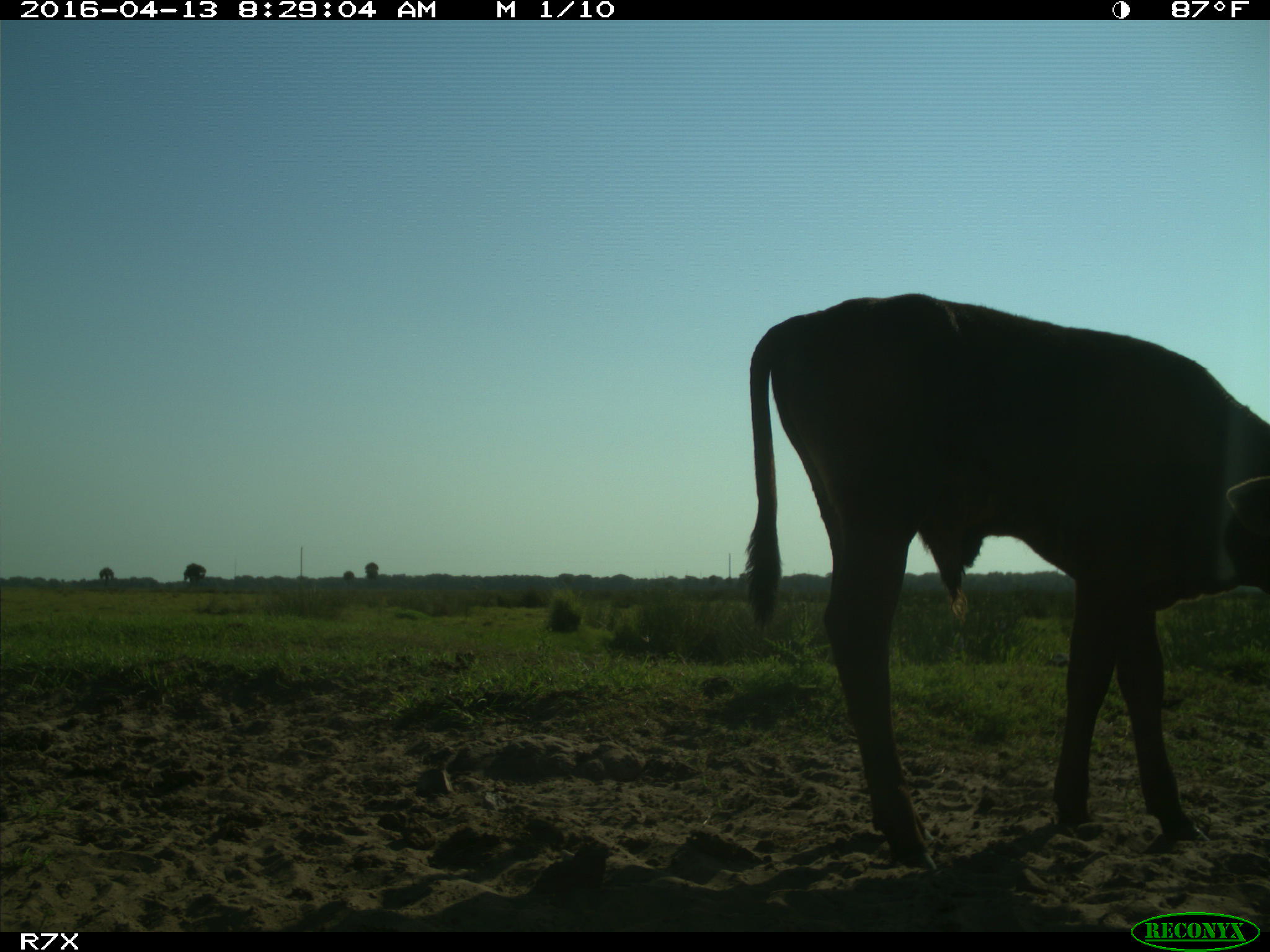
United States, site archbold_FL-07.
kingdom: Animalia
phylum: Chordata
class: Mammalia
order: Artiodactyla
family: Bovidae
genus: Bos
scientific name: Bos taurus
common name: domestic cow